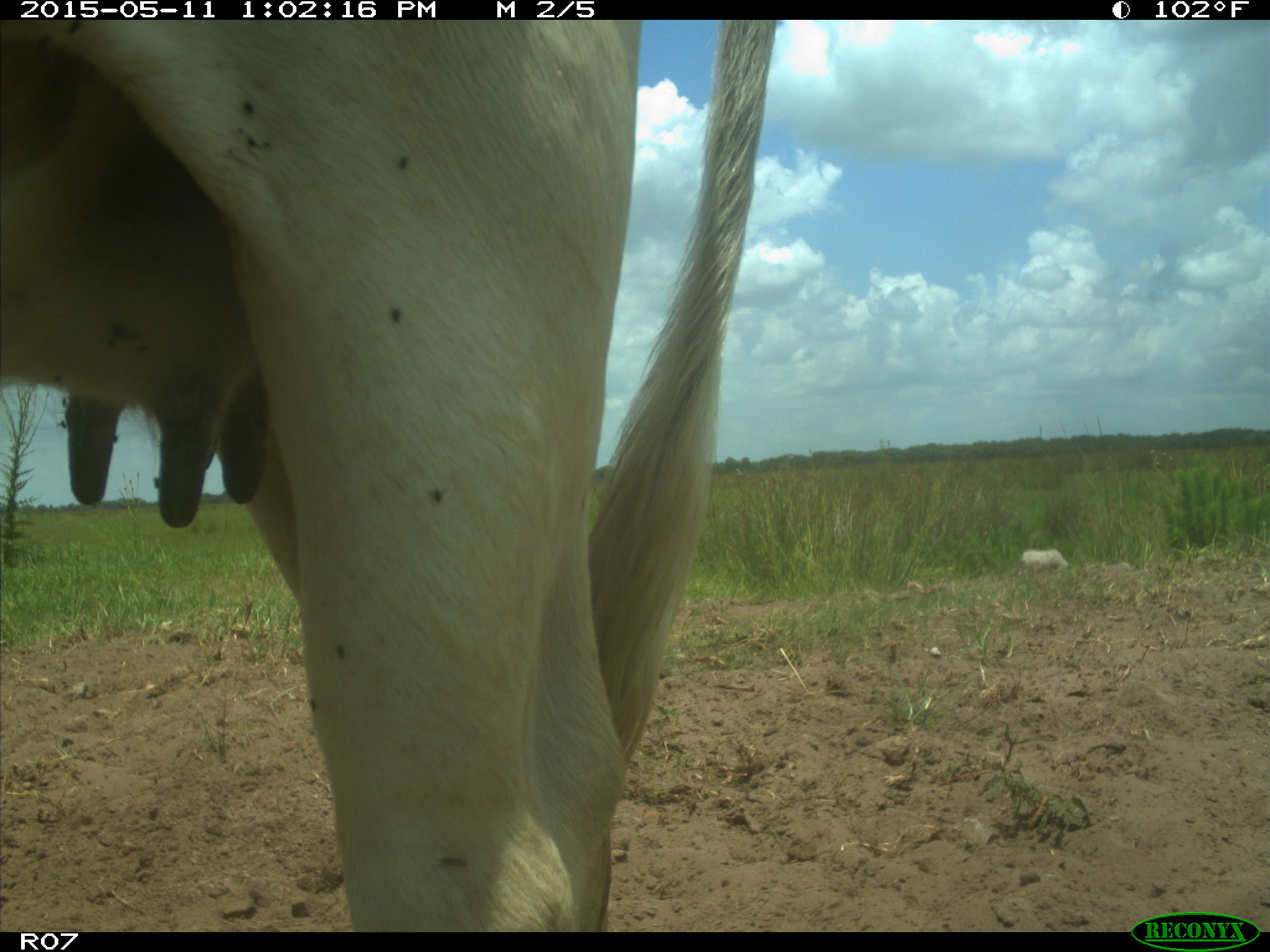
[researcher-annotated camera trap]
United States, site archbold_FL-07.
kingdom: Animalia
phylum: Chordata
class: Mammalia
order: Artiodactyla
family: Bovidae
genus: Bos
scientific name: Bos taurus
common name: domestic cow